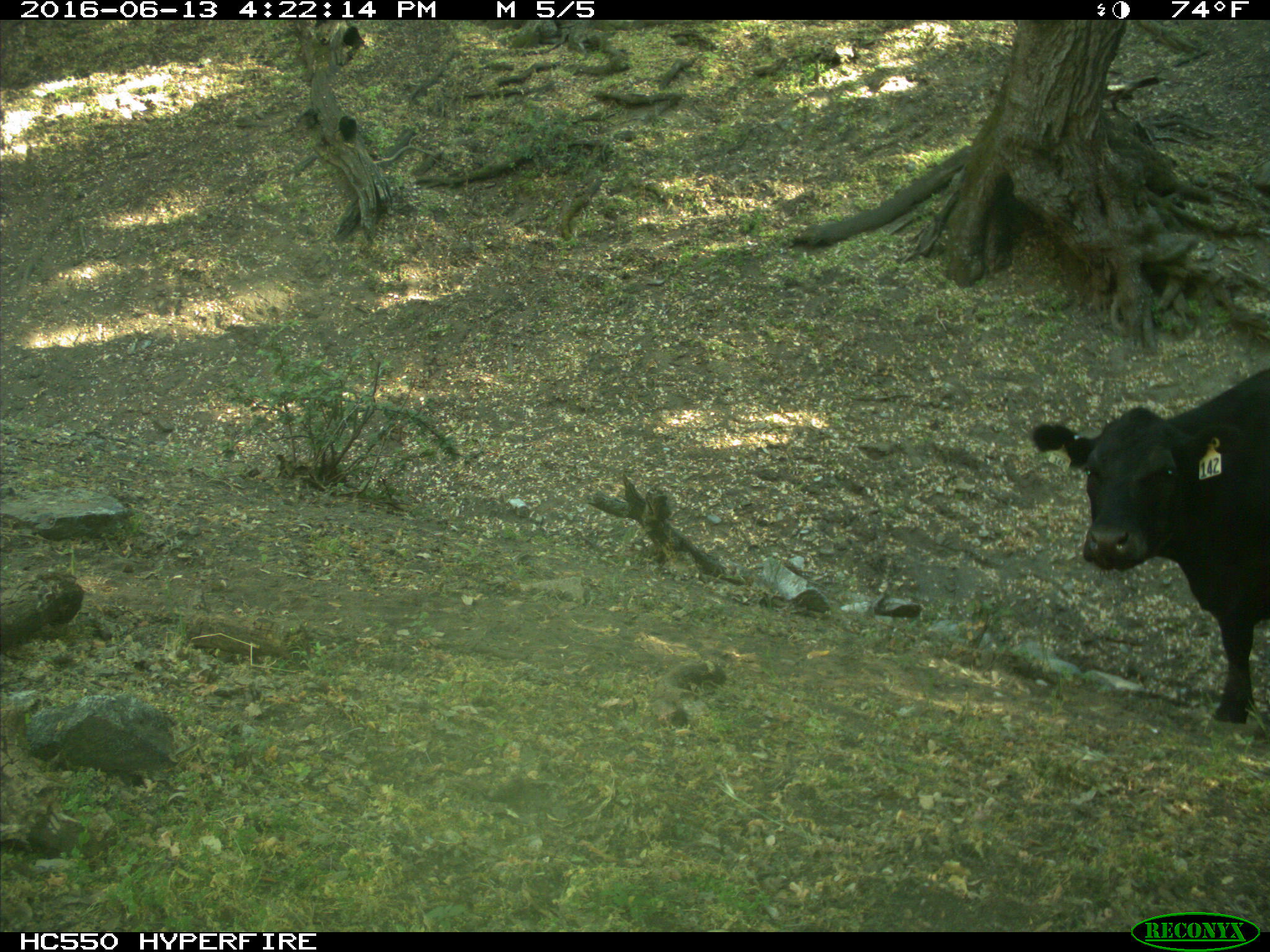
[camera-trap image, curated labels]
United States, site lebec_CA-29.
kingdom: Animalia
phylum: Chordata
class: Mammalia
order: Artiodactyla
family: Bovidae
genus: Bos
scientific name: Bos taurus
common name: domestic cow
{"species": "Bos taurus (domestic cow)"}